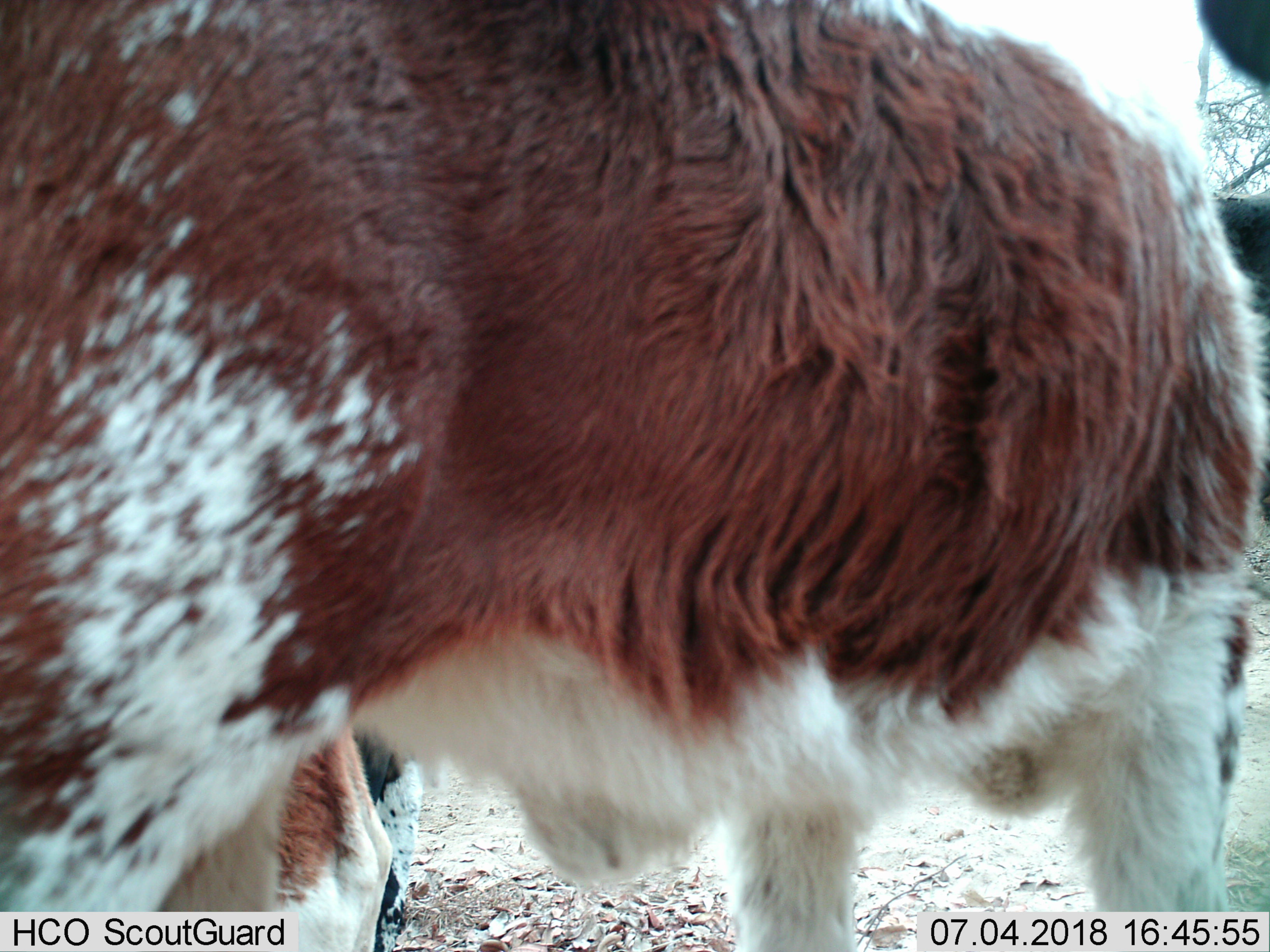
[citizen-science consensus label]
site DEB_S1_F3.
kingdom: Animalia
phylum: Chordata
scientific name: Vertebrata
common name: domestic animal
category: domesticanimal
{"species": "domesticanimal (domestic animal) (Vertebrata)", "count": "2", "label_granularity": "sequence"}